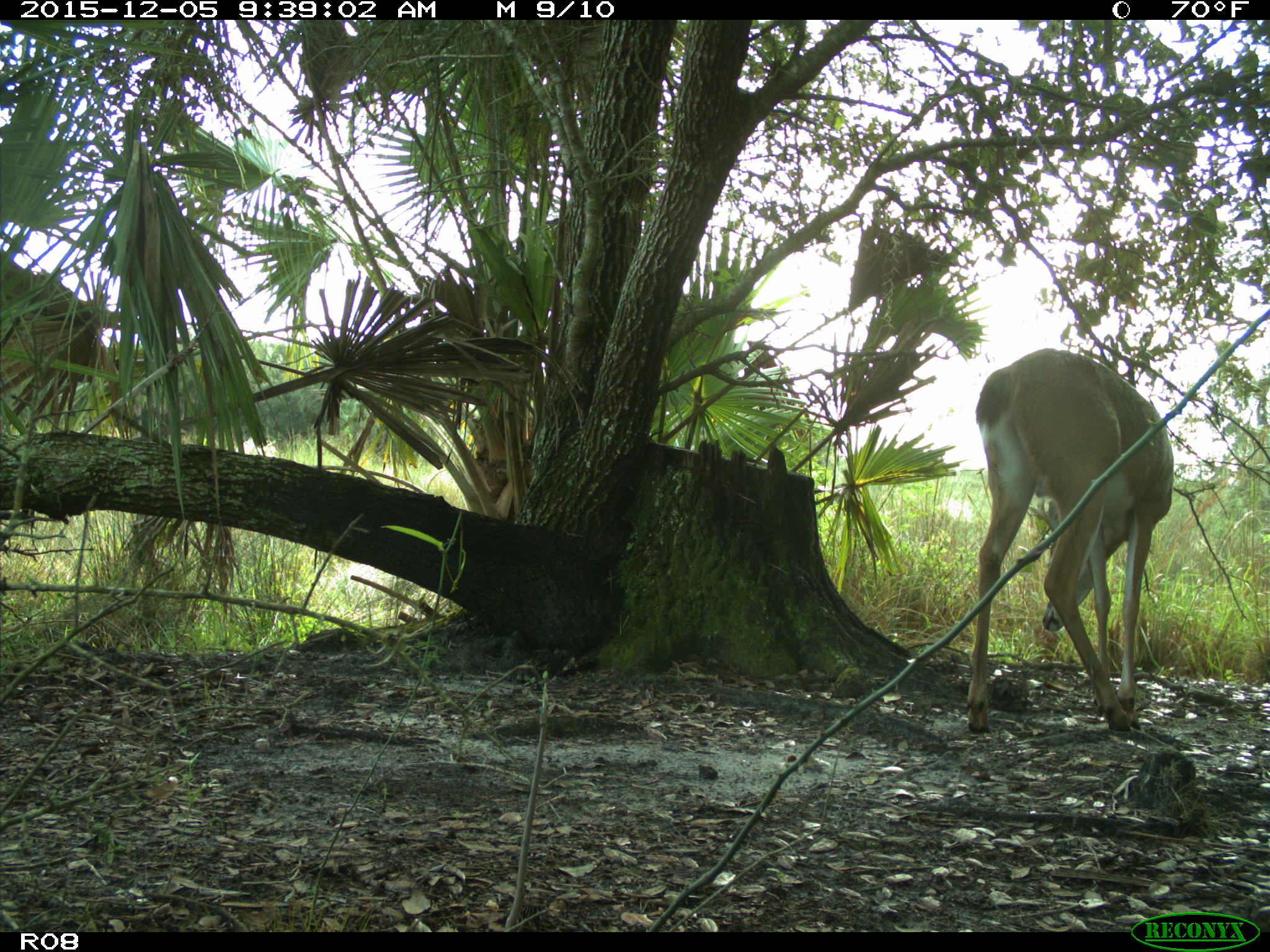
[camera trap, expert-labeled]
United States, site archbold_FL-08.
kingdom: Animalia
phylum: Chordata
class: Mammalia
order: Artiodactyla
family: Cervidae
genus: Odocoileus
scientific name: Odocoileus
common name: deer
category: unidentified deer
Unidentified deer (deer) (Odocoileus).